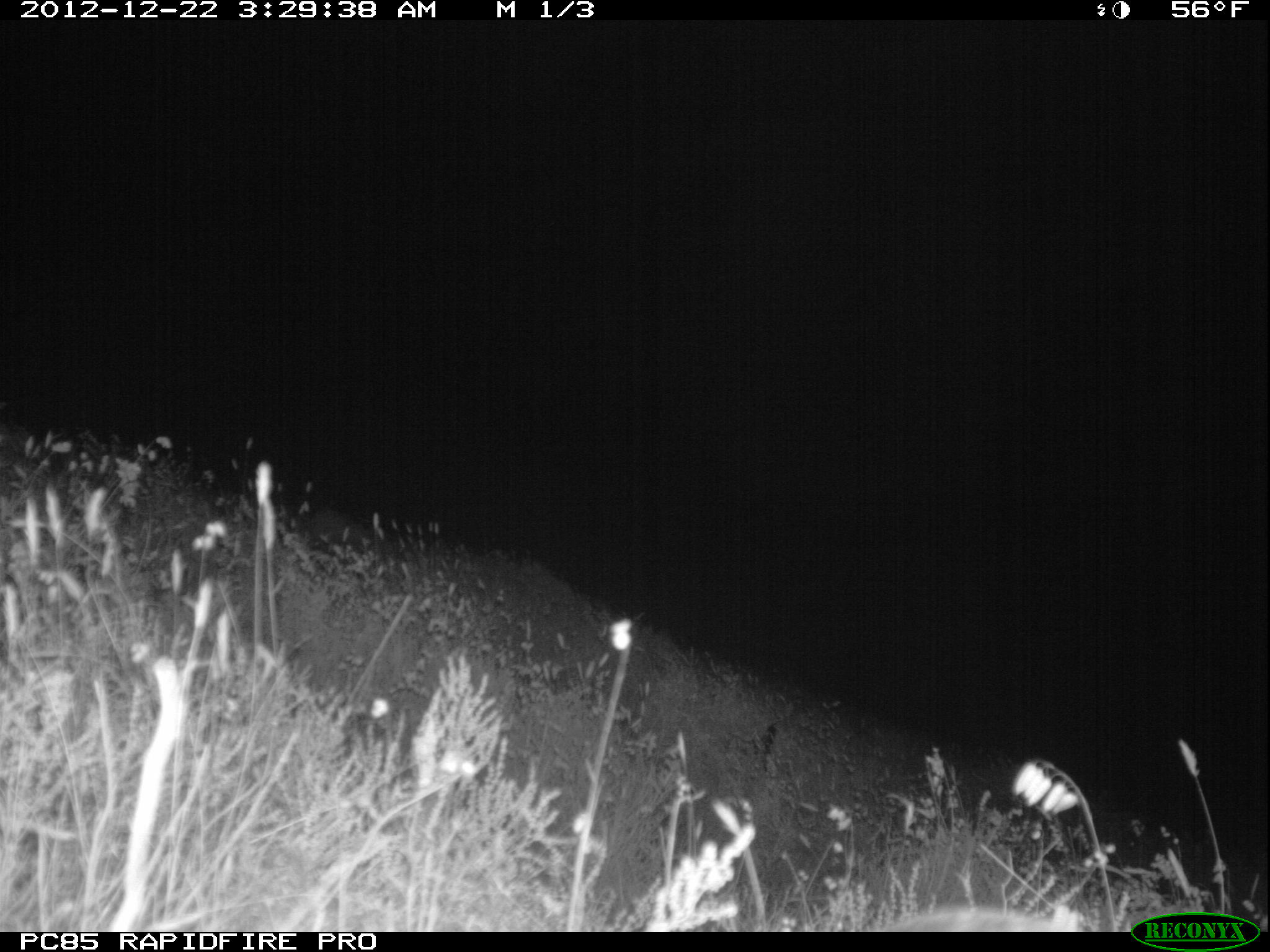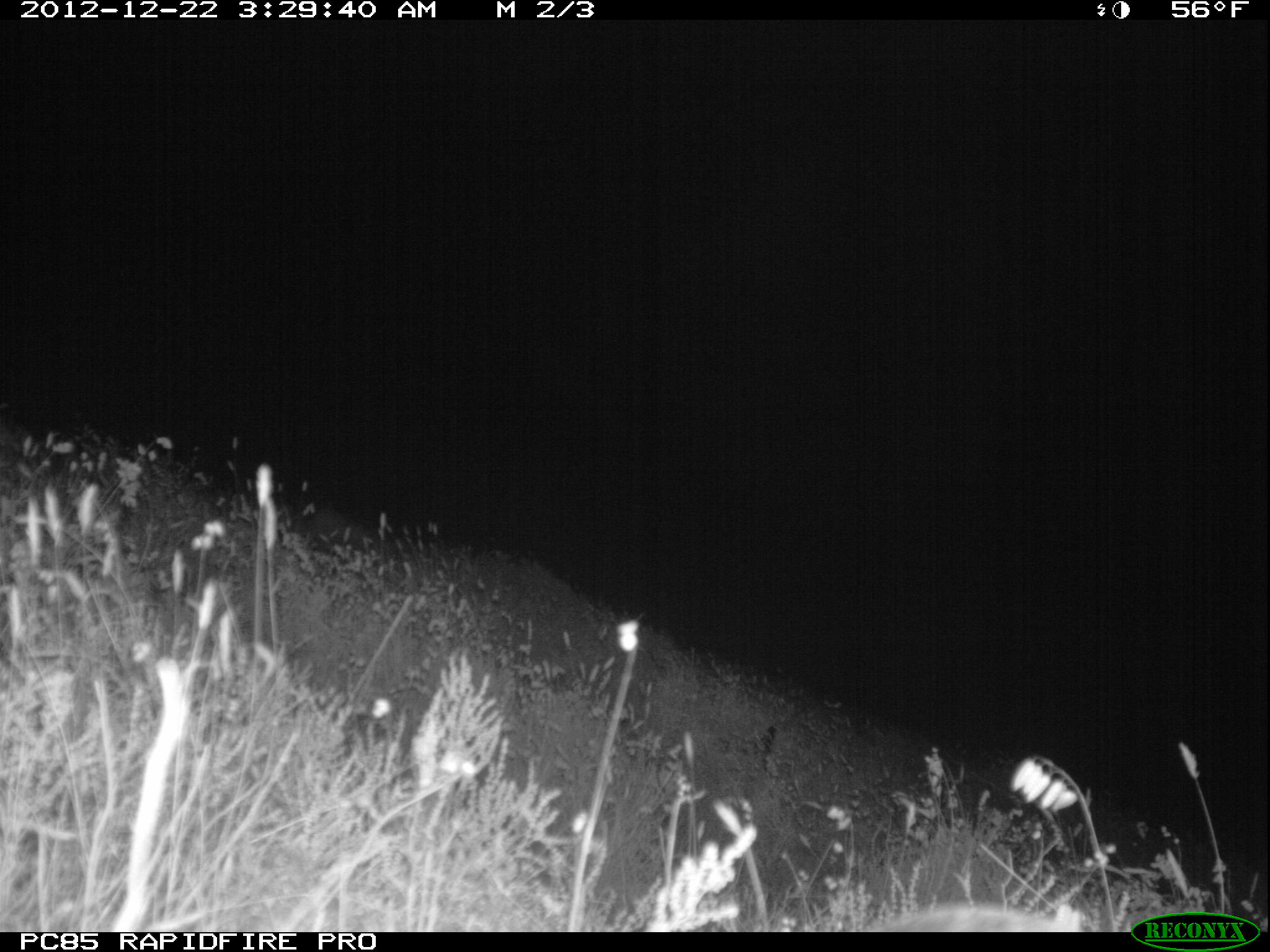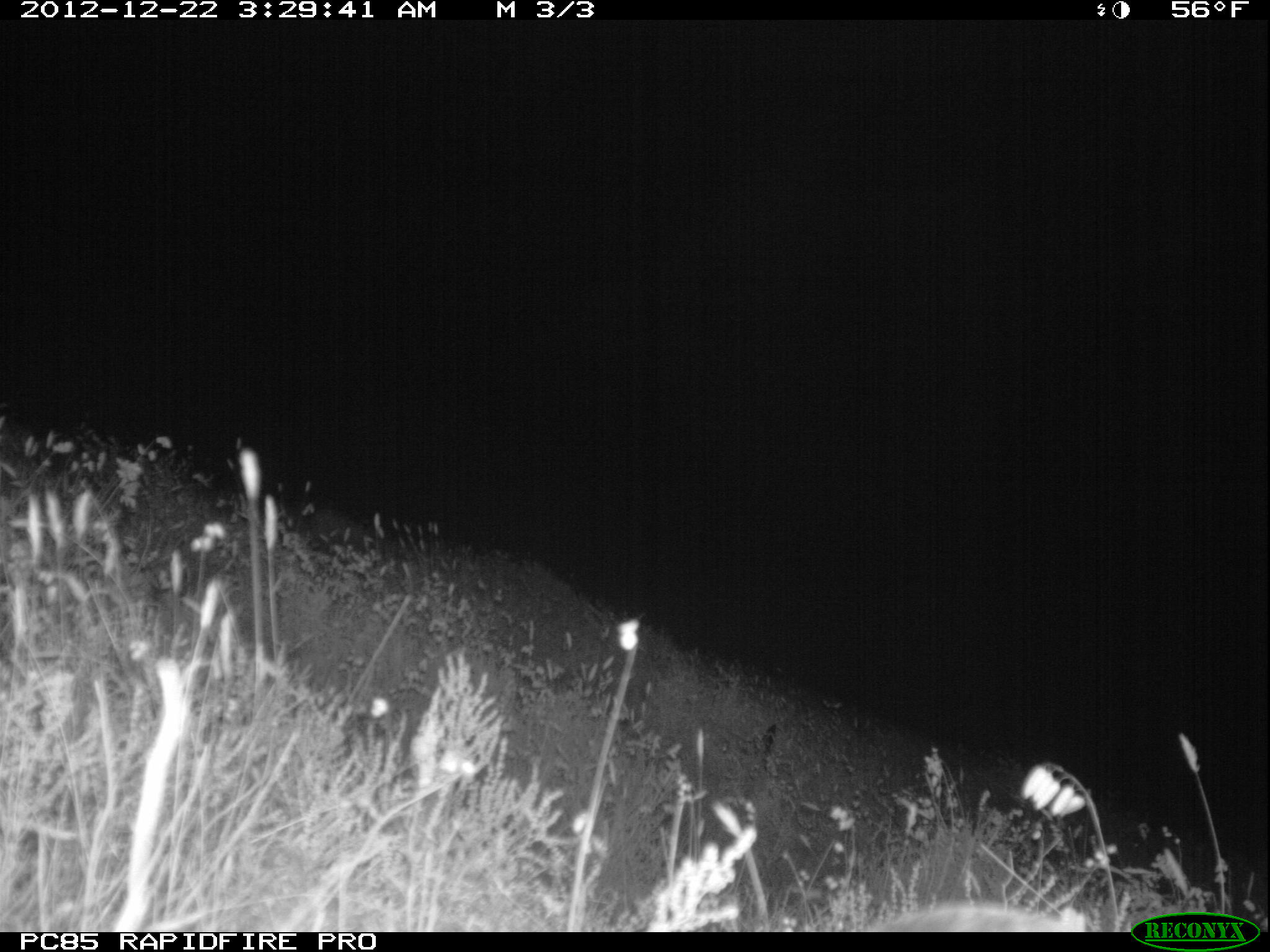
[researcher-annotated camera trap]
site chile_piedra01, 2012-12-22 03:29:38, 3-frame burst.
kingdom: Animalia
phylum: Chordata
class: Aves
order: Procellariiformes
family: Procellariidae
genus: Calonectris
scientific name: Calonectris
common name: shearwater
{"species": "shearwater (Calonectris)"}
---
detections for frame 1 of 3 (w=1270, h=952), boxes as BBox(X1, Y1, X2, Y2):
shearwater: BBox(886, 901, 1055, 932); BBox(696, 720, 779, 777)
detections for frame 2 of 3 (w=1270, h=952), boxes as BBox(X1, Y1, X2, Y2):
shearwater: BBox(874, 897, 1093, 932); BBox(696, 720, 781, 777)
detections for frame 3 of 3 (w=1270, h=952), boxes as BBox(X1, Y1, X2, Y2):
shearwater: BBox(869, 897, 1096, 932); BBox(706, 709, 781, 777)